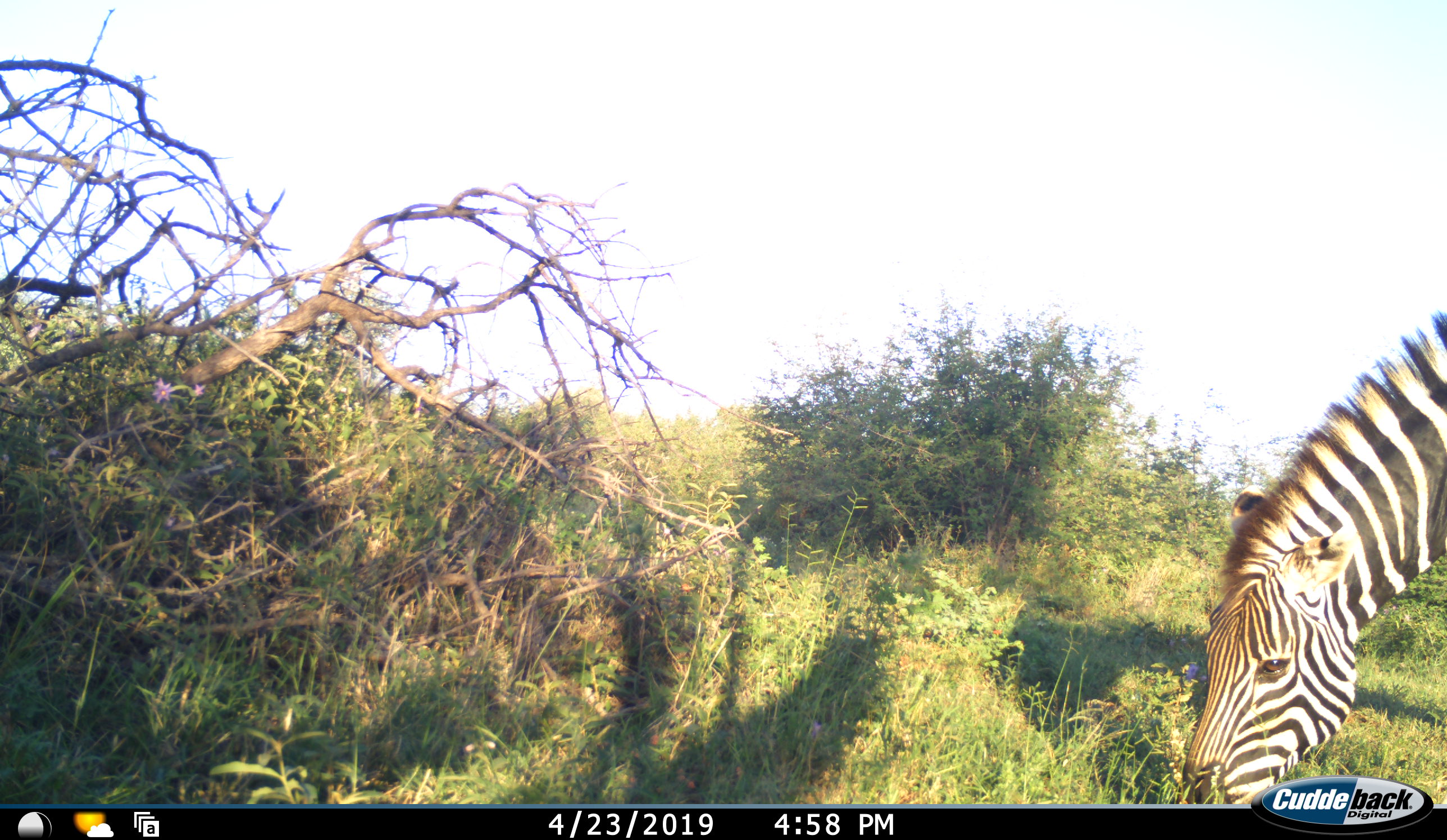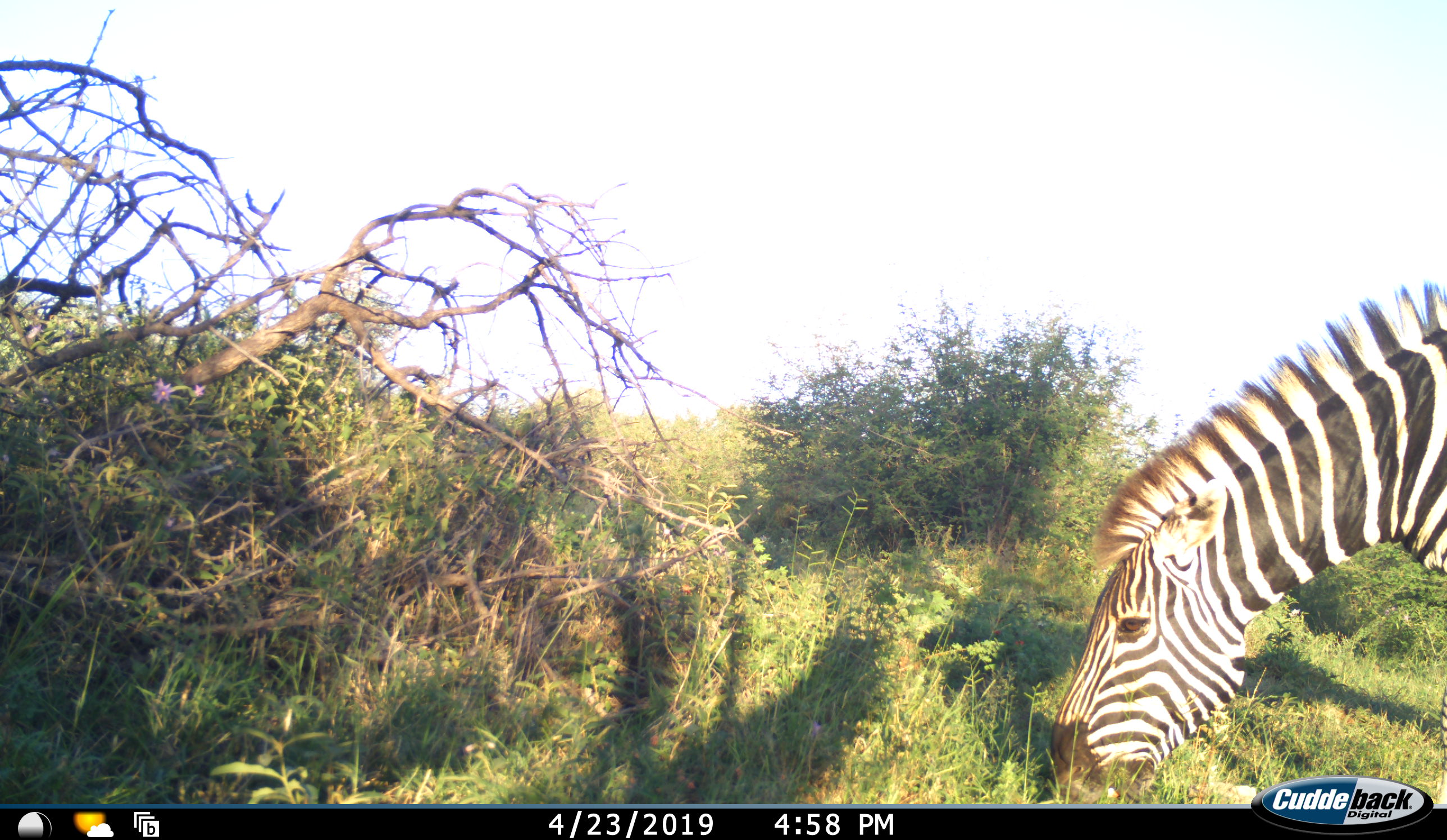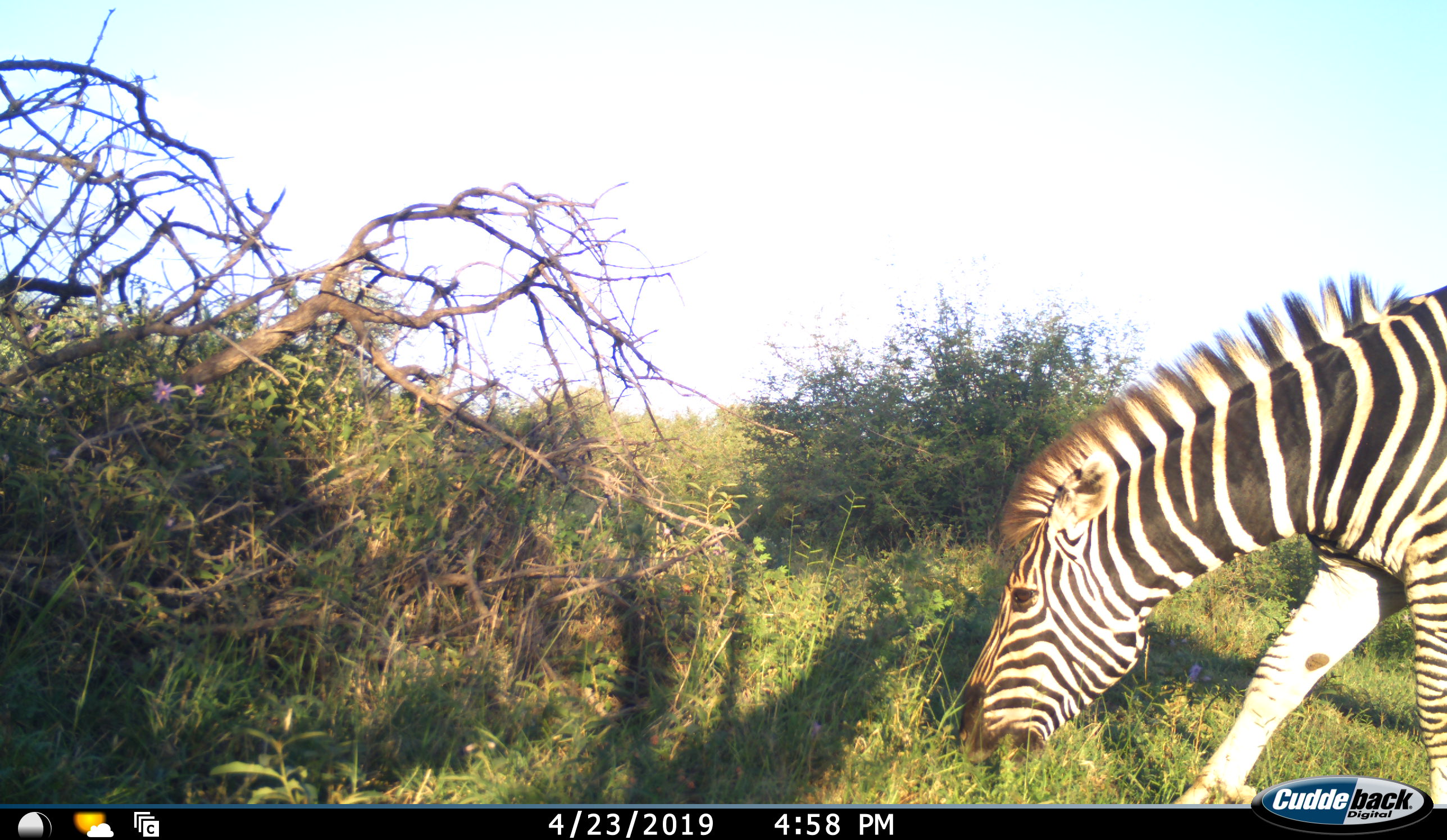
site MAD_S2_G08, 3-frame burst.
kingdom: Animalia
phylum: Chordata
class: Mammalia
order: Perissodactyla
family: Equidae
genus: Equus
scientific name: Equus quagga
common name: plains zebra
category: zebraplains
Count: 1.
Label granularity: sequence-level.